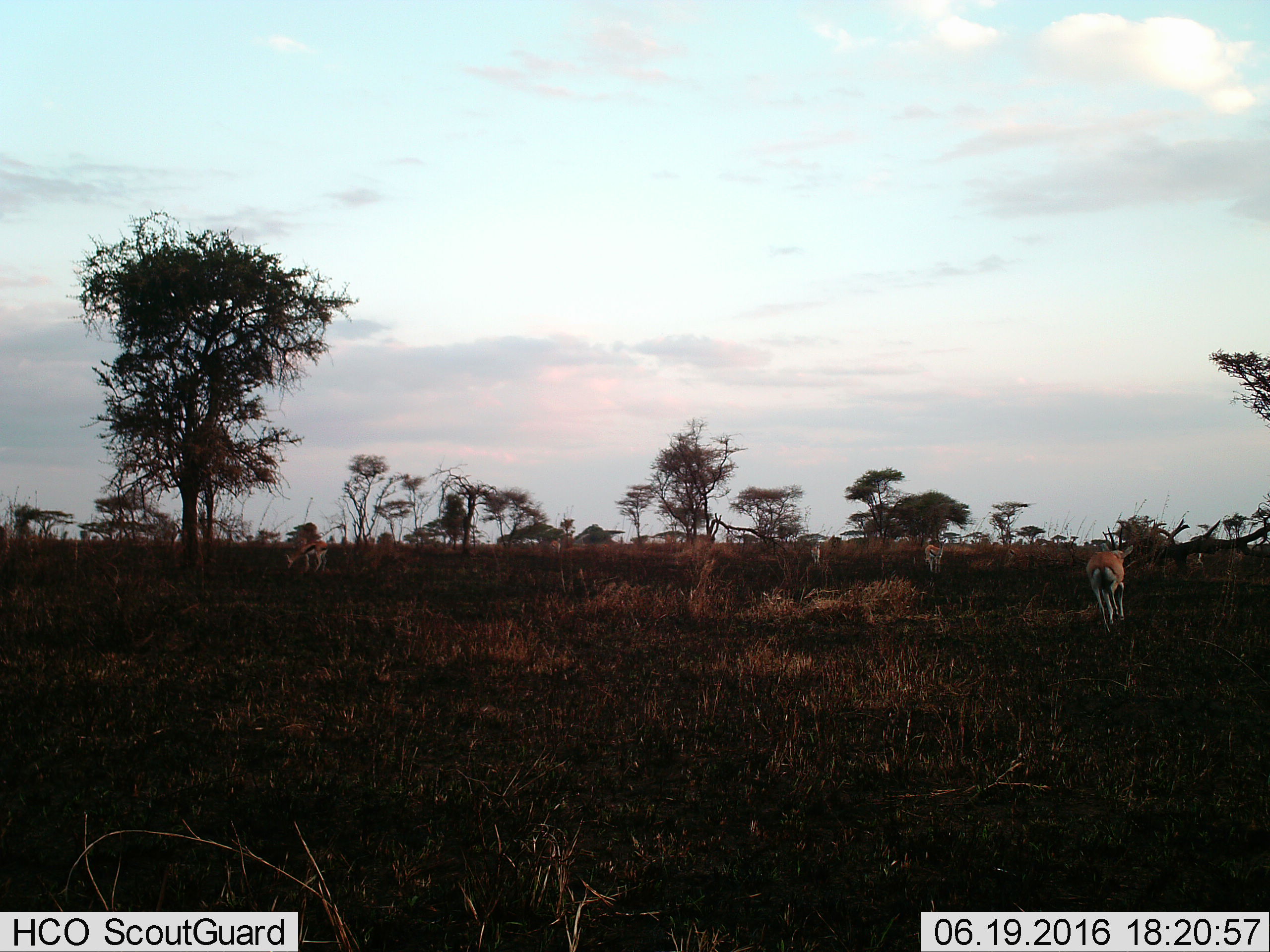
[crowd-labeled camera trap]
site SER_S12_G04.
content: unidentified animal